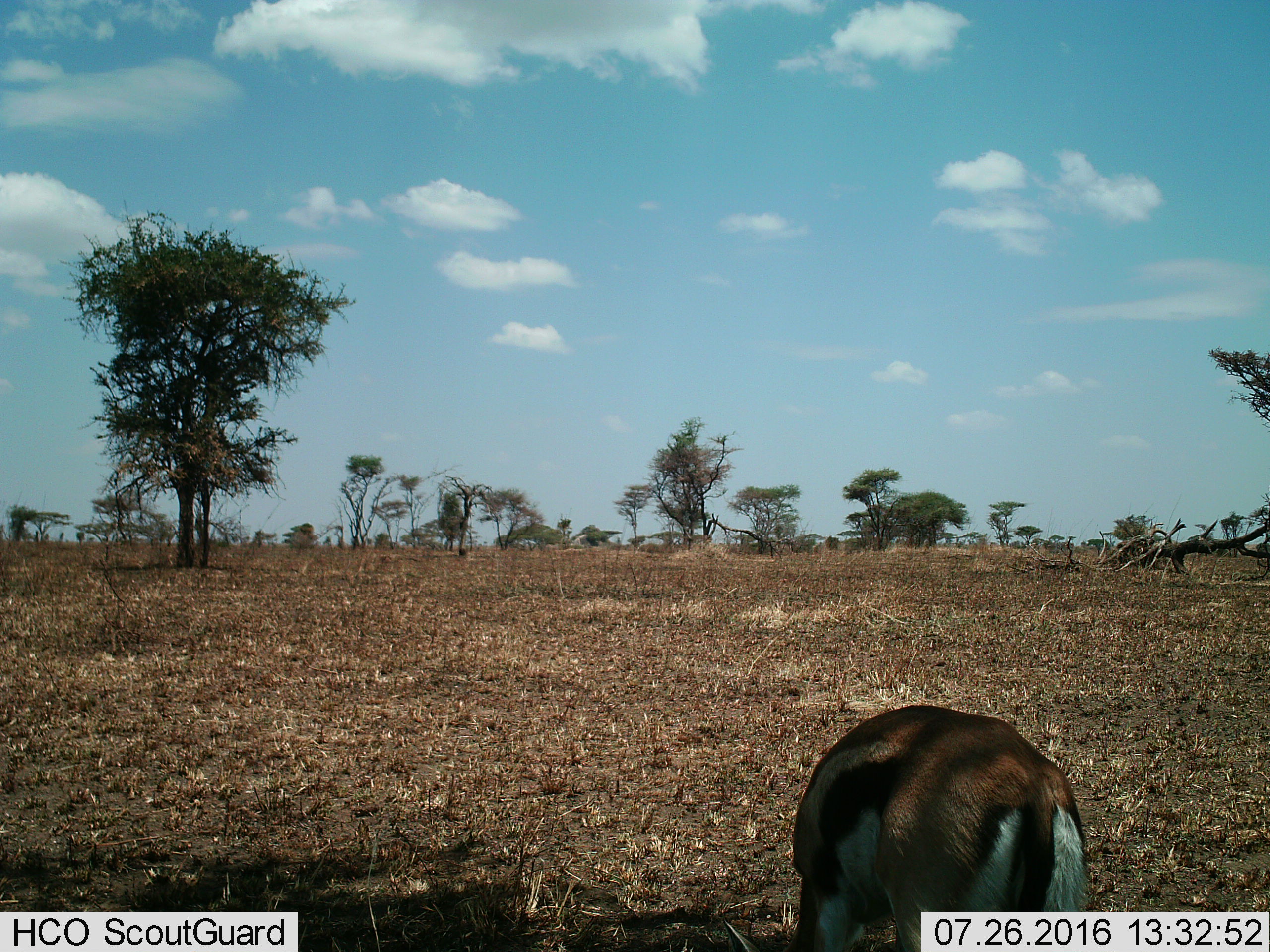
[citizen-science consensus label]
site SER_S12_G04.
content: unidentified animal